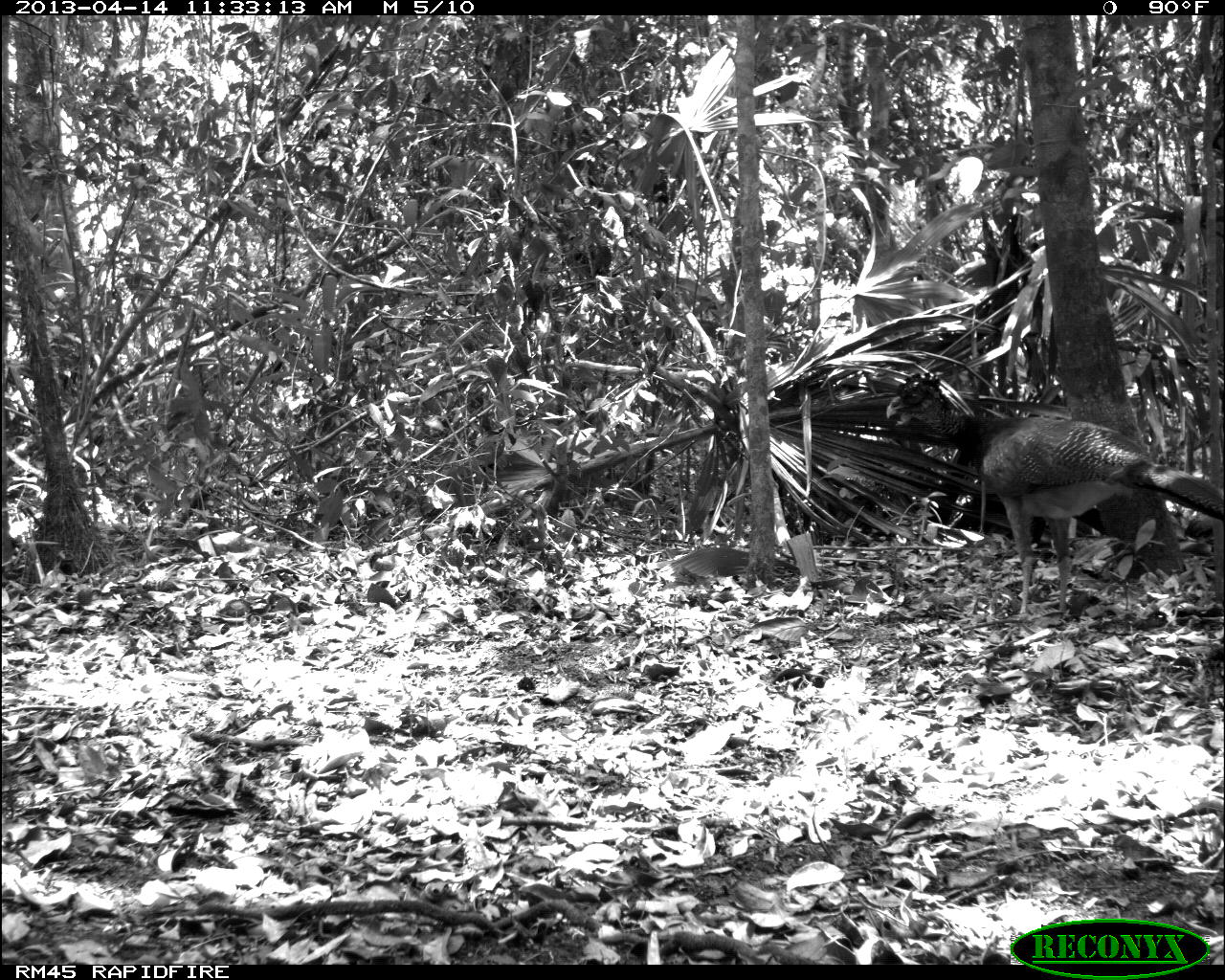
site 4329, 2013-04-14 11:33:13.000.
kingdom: Animalia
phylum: Chordata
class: Aves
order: Galliformes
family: Cracidae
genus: Crax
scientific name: Crax rubra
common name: great curassow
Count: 3.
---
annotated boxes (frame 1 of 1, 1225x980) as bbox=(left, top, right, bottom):
crax rubra: bbox=(883, 369, 1225, 617)